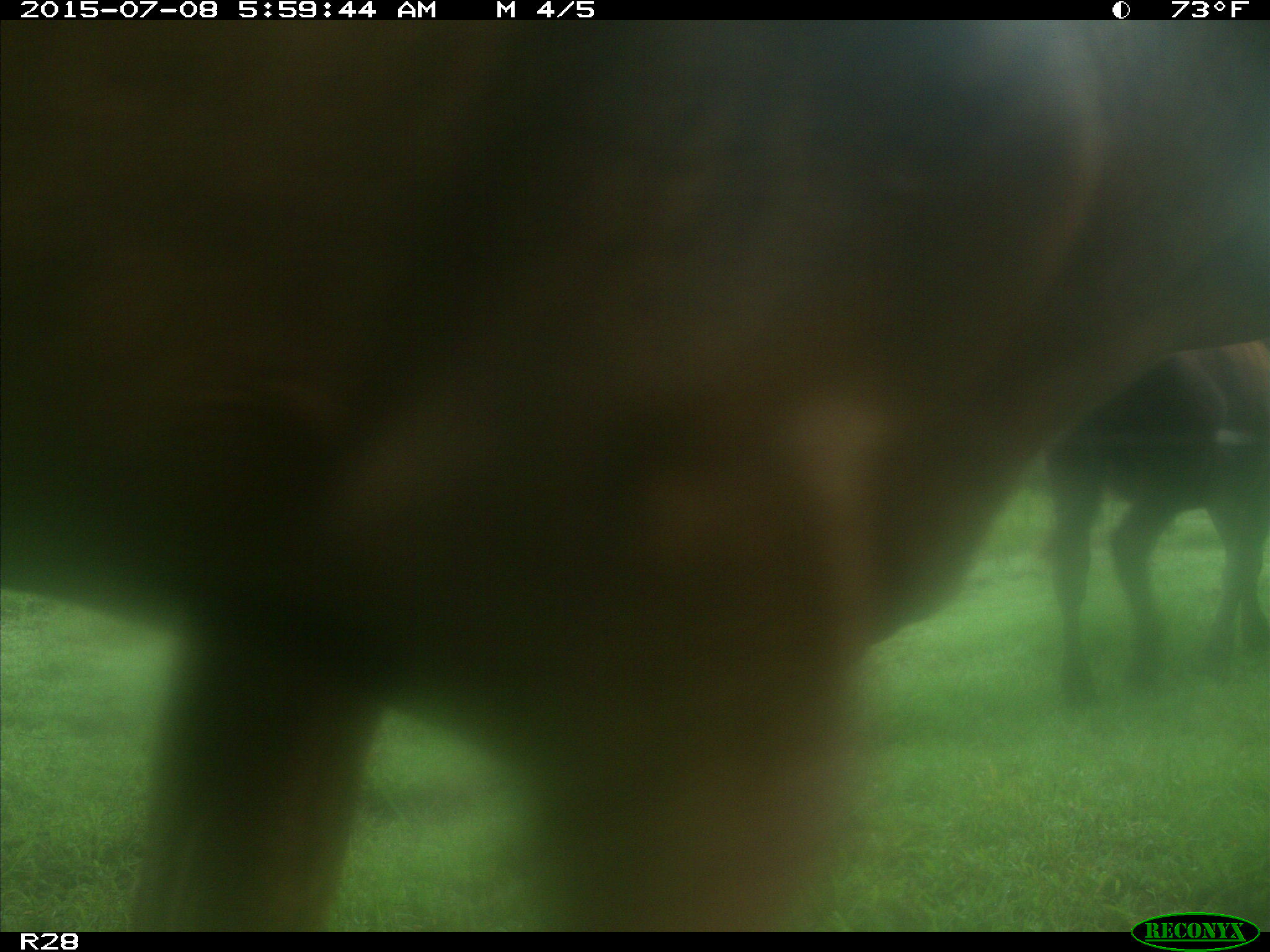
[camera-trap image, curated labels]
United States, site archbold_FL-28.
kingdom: Animalia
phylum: Chordata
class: Mammalia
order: Artiodactyla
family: Bovidae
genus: Bos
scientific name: Bos taurus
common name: domestic cow